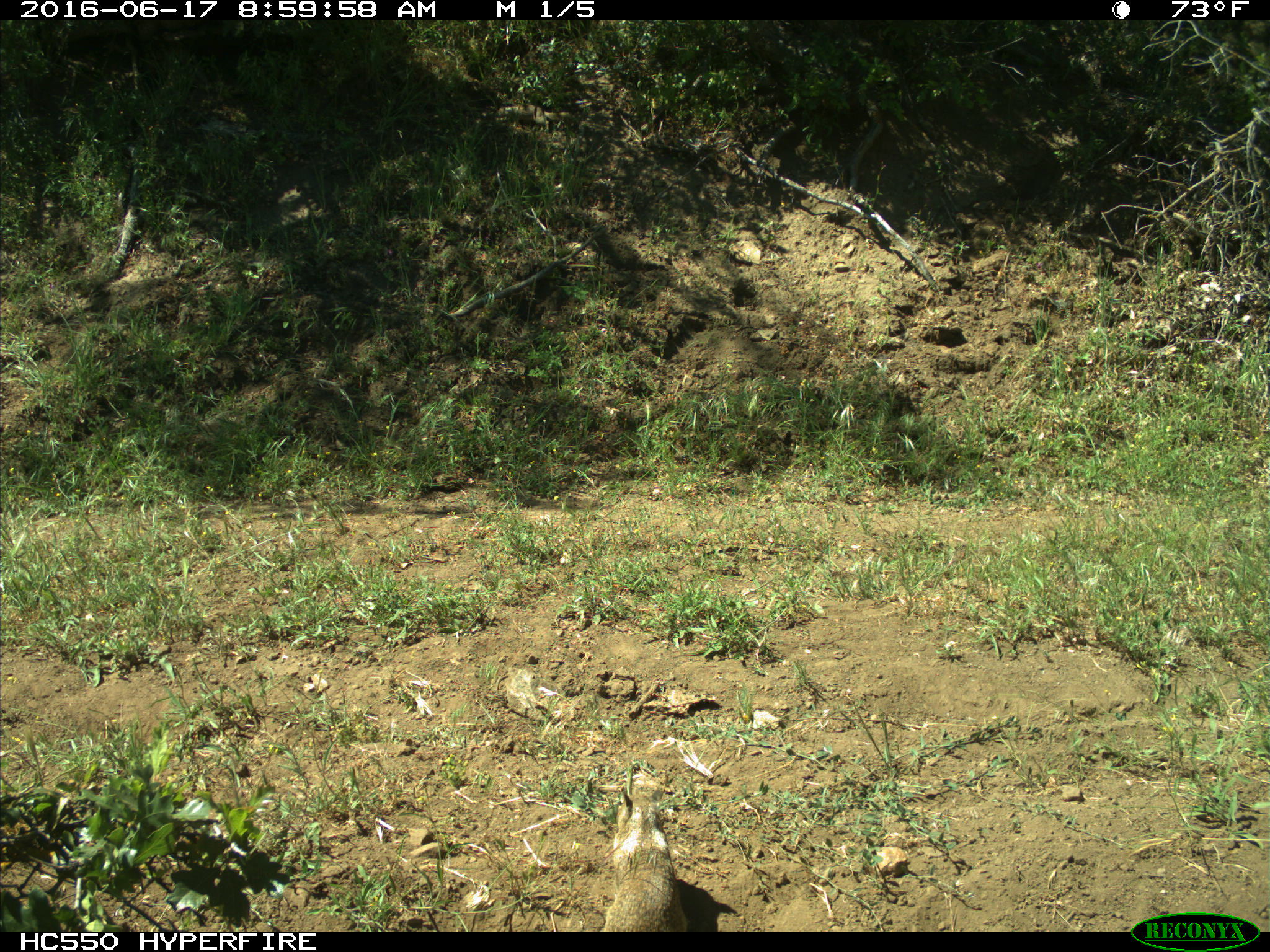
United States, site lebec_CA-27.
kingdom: Animalia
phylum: Chordata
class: Mammalia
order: Rodentia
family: Sciuridae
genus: Otospermophilus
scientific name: Otospermophilus beecheyi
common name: california ground squirrel